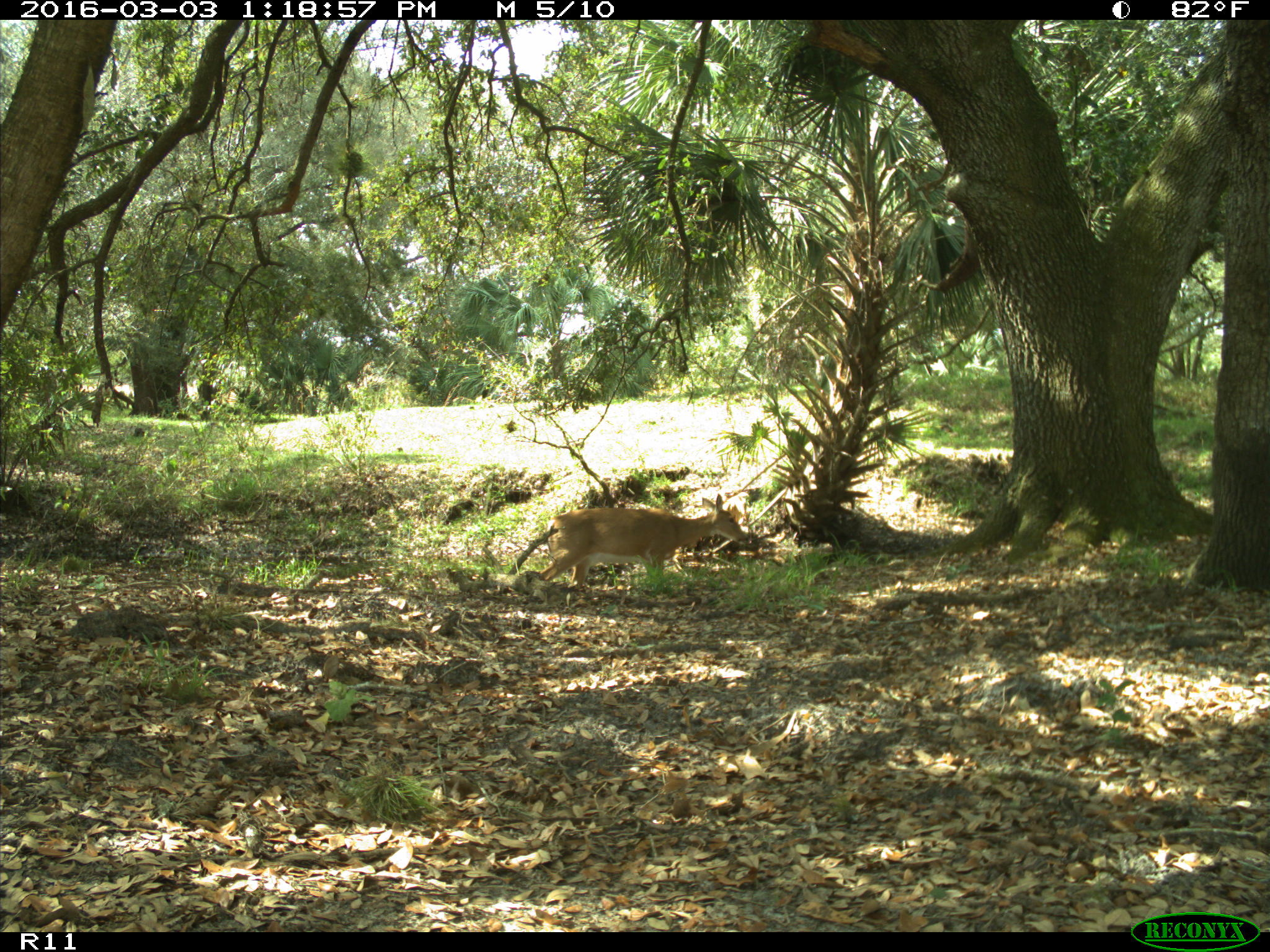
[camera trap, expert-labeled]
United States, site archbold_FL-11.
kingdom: Animalia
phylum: Chordata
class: Mammalia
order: Artiodactyla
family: Cervidae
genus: Odocoileus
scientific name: Odocoileus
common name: deer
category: unidentified deer